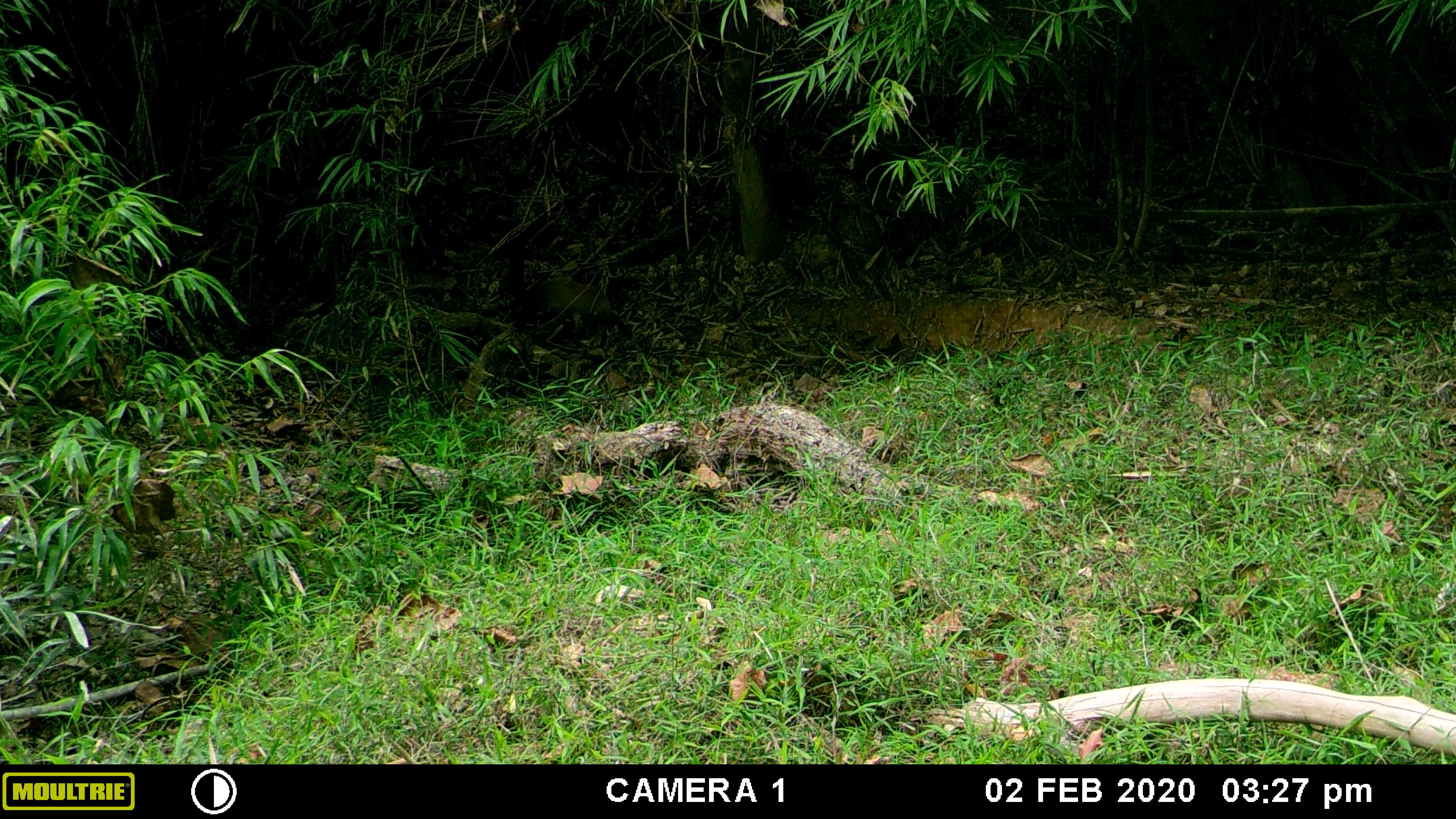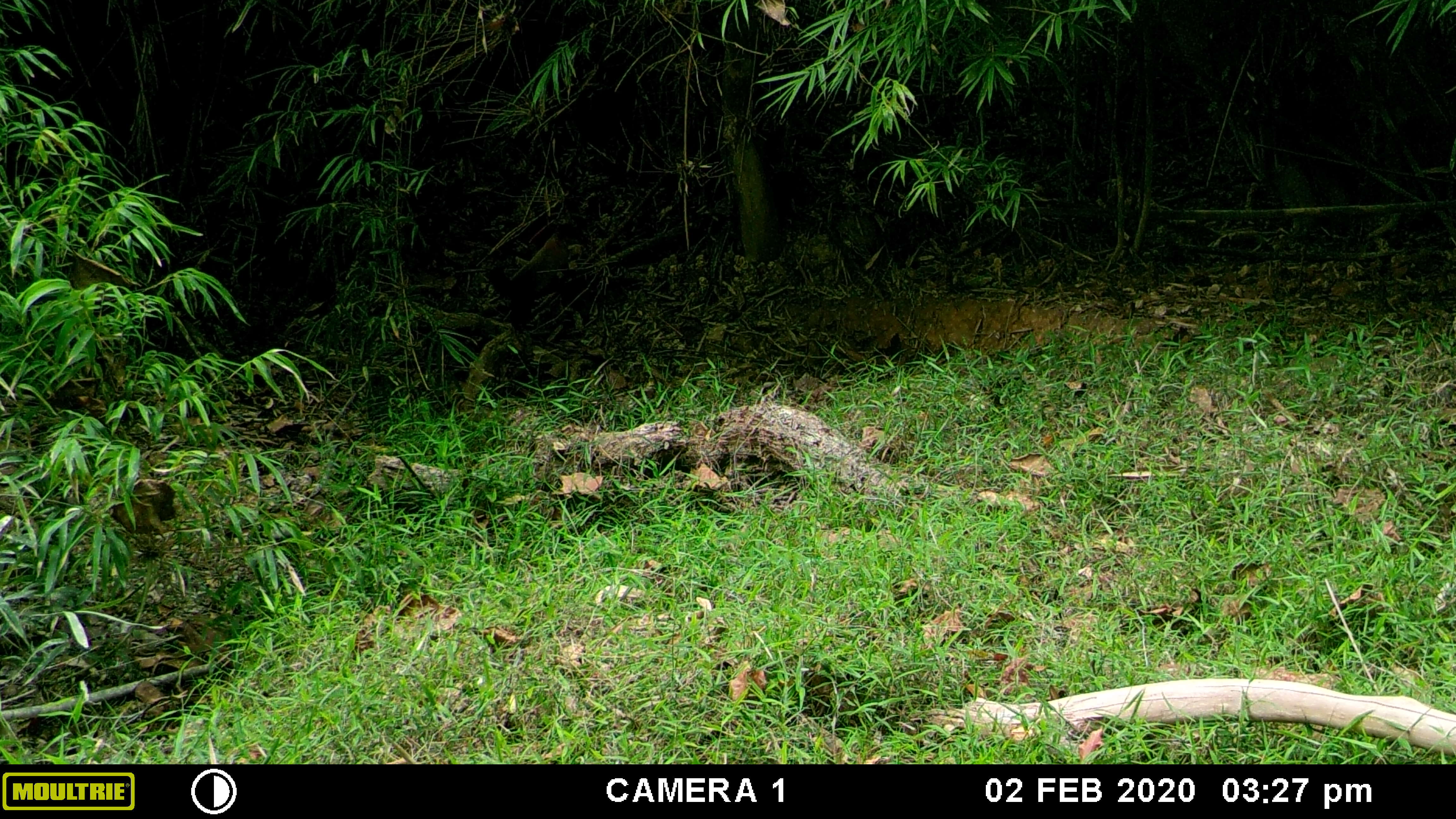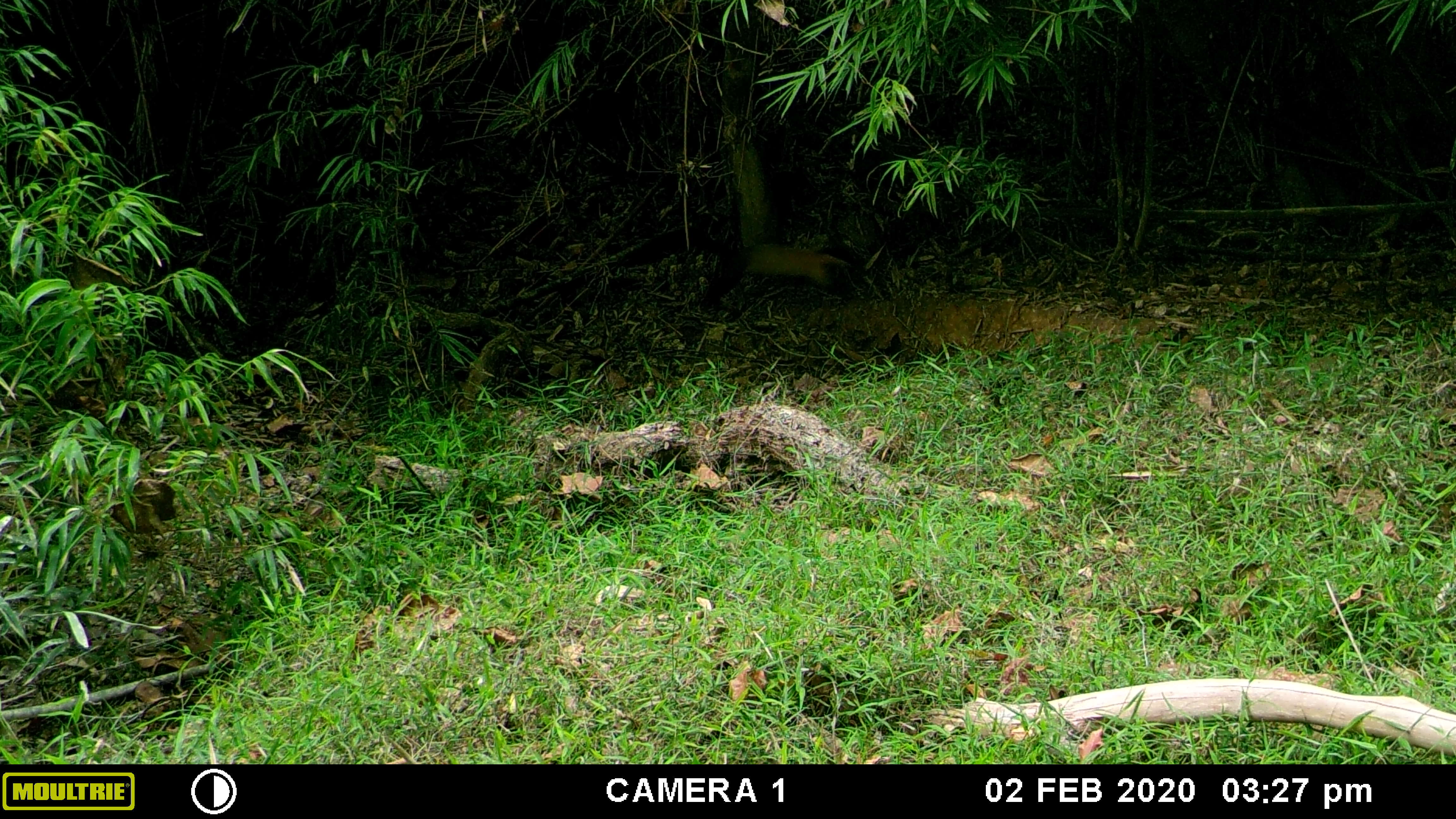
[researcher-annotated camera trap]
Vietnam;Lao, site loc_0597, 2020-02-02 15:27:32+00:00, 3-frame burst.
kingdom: Animalia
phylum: Chordata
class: Mammalia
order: Carnivora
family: Mustelidae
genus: Martes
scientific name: Martes flavigula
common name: yellow-throated marten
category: yellow throated marten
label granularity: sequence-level